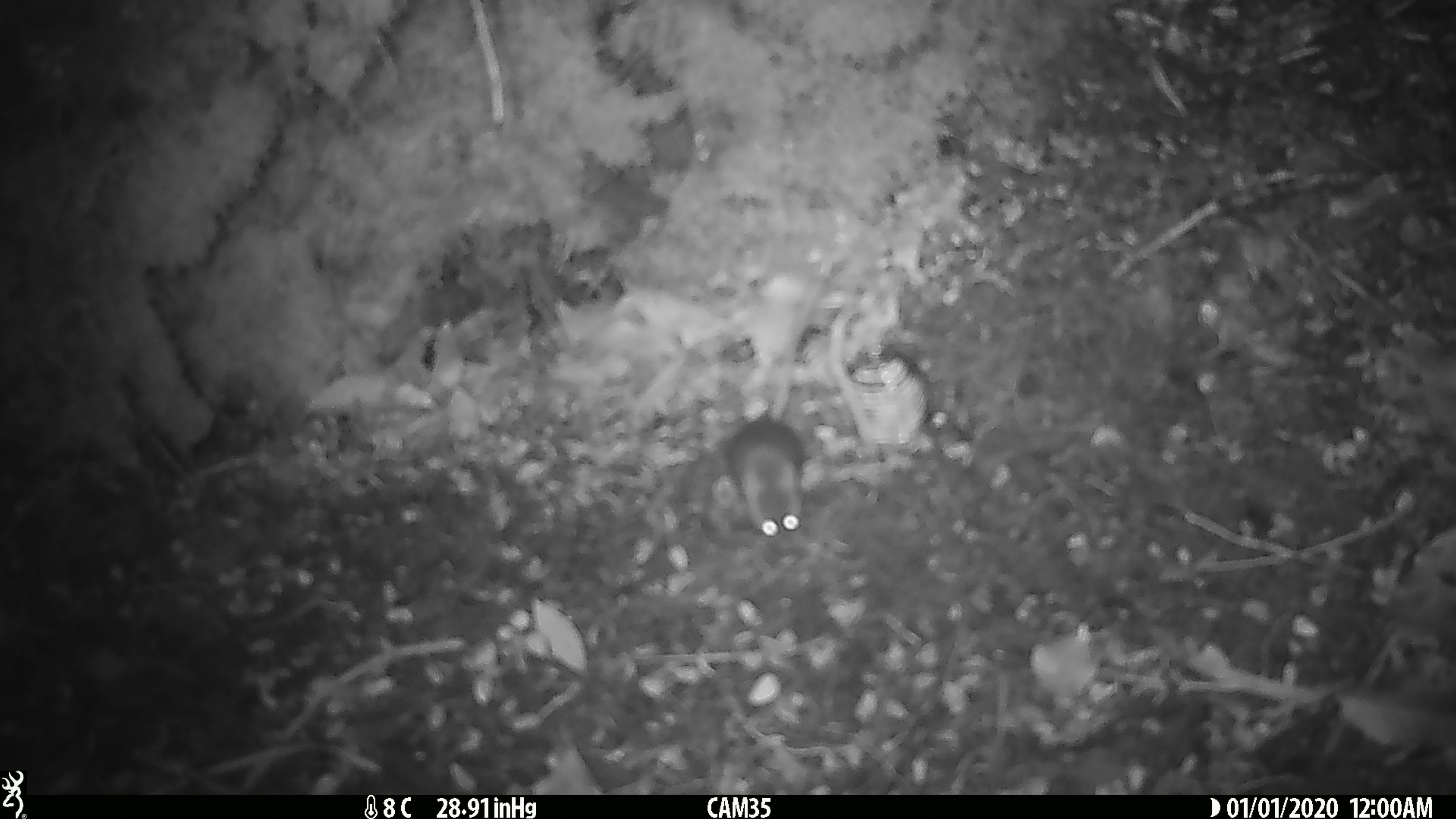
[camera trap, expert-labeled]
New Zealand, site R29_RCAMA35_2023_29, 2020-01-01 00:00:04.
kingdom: Animalia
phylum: Chordata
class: Mammalia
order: Rodentia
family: Muridae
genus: Mus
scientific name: Mus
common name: mouse